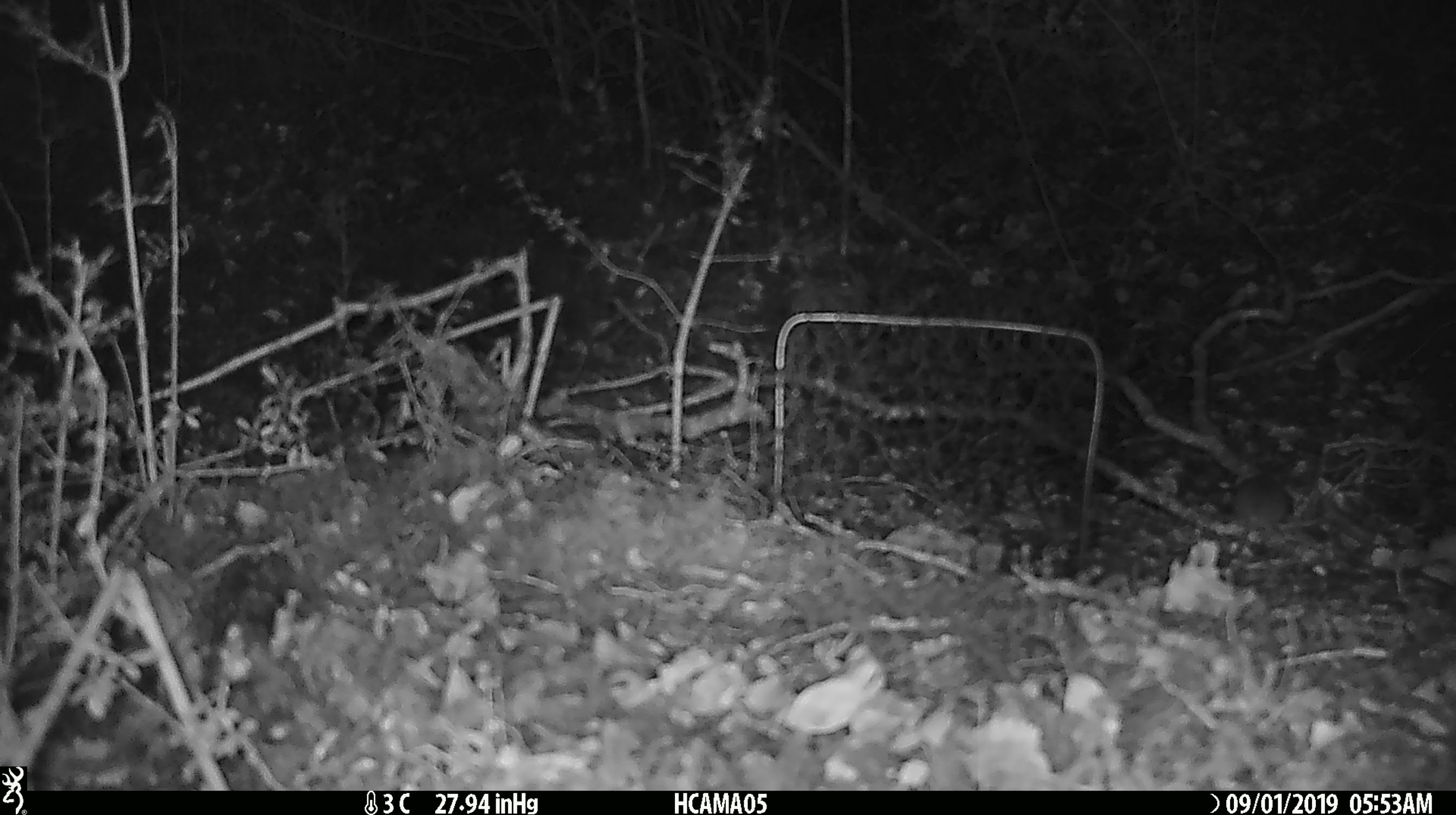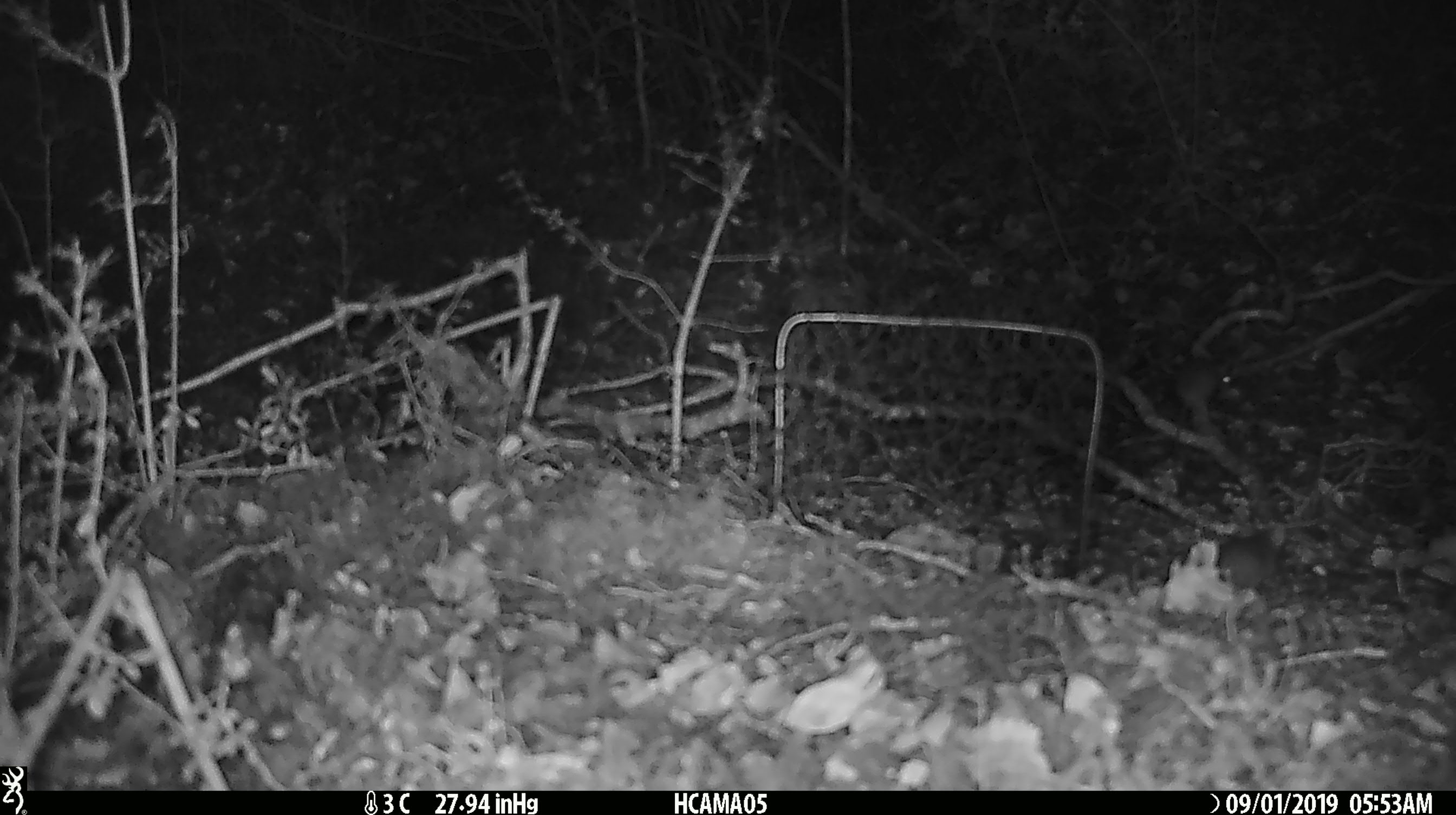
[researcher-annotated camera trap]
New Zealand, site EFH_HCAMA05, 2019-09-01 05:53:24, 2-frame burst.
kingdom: Animalia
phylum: Chordata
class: Mammalia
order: Rodentia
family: Muridae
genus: Mus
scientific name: Mus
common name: mouse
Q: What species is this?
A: Mouse (Mus).